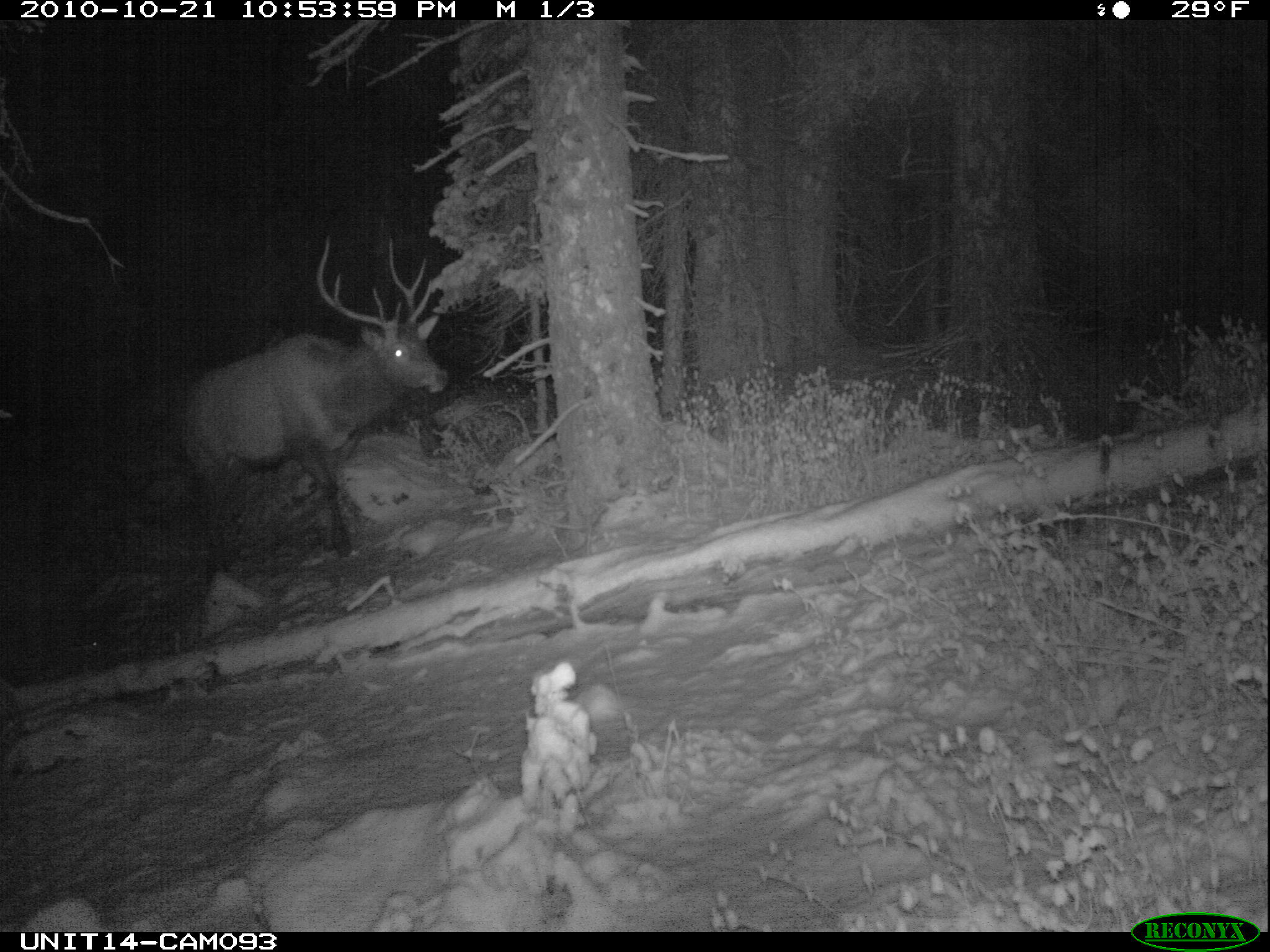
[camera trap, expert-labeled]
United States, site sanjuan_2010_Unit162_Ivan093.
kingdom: Animalia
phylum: Chordata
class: Mammalia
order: Artiodactyla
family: Cervidae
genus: Cervus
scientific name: Cervus elaphus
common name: red deer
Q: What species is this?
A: Cervus elaphus (red deer).